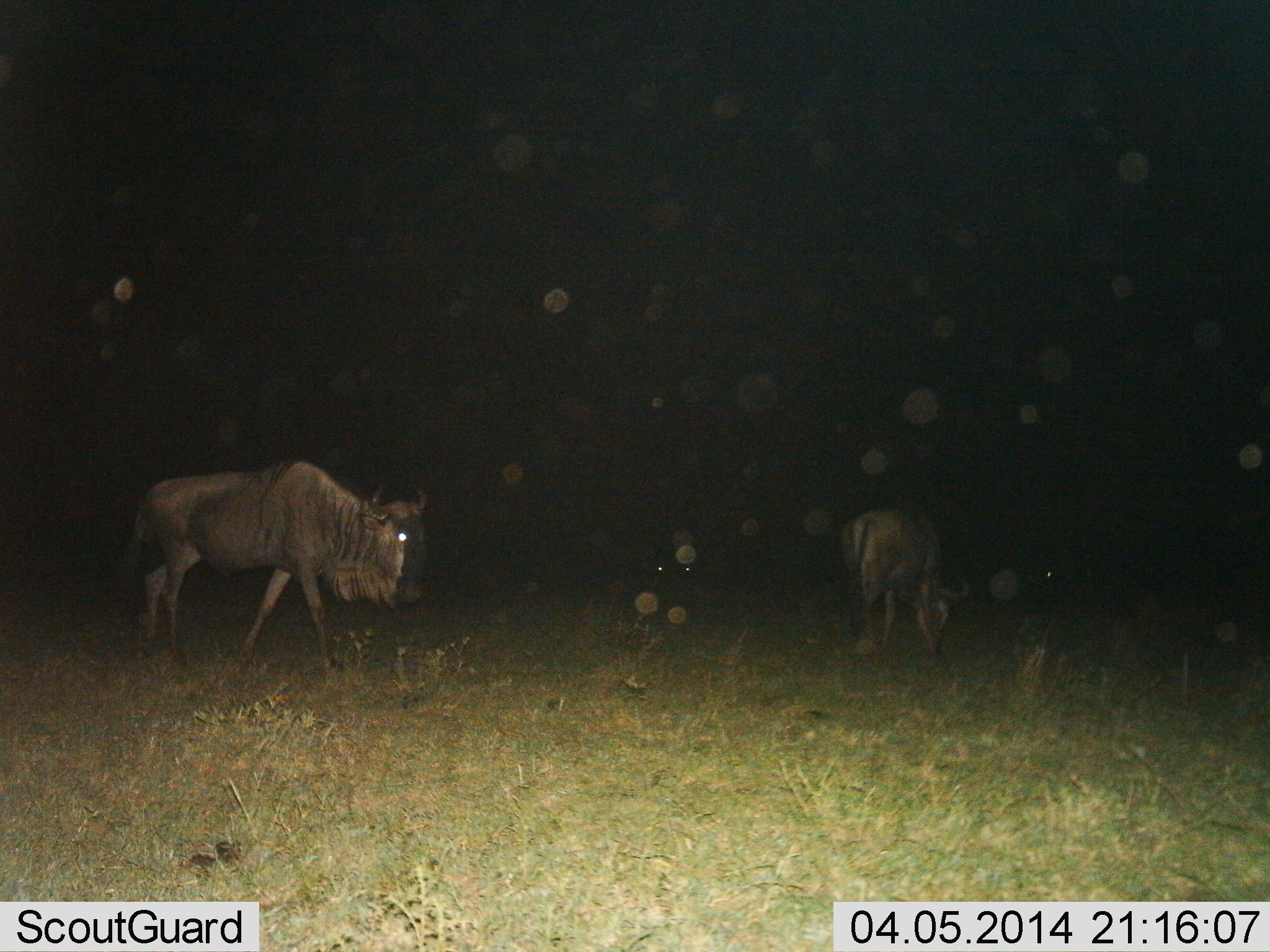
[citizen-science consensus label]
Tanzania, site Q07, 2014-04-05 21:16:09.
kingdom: Animalia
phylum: Chordata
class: Mammalia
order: Artiodactyla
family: Bovidae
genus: Connochaetes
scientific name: Connochaetes taurinus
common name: blue wildebeest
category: wildebeest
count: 2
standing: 30%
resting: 10%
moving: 30%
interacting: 0%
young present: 0%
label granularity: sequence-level